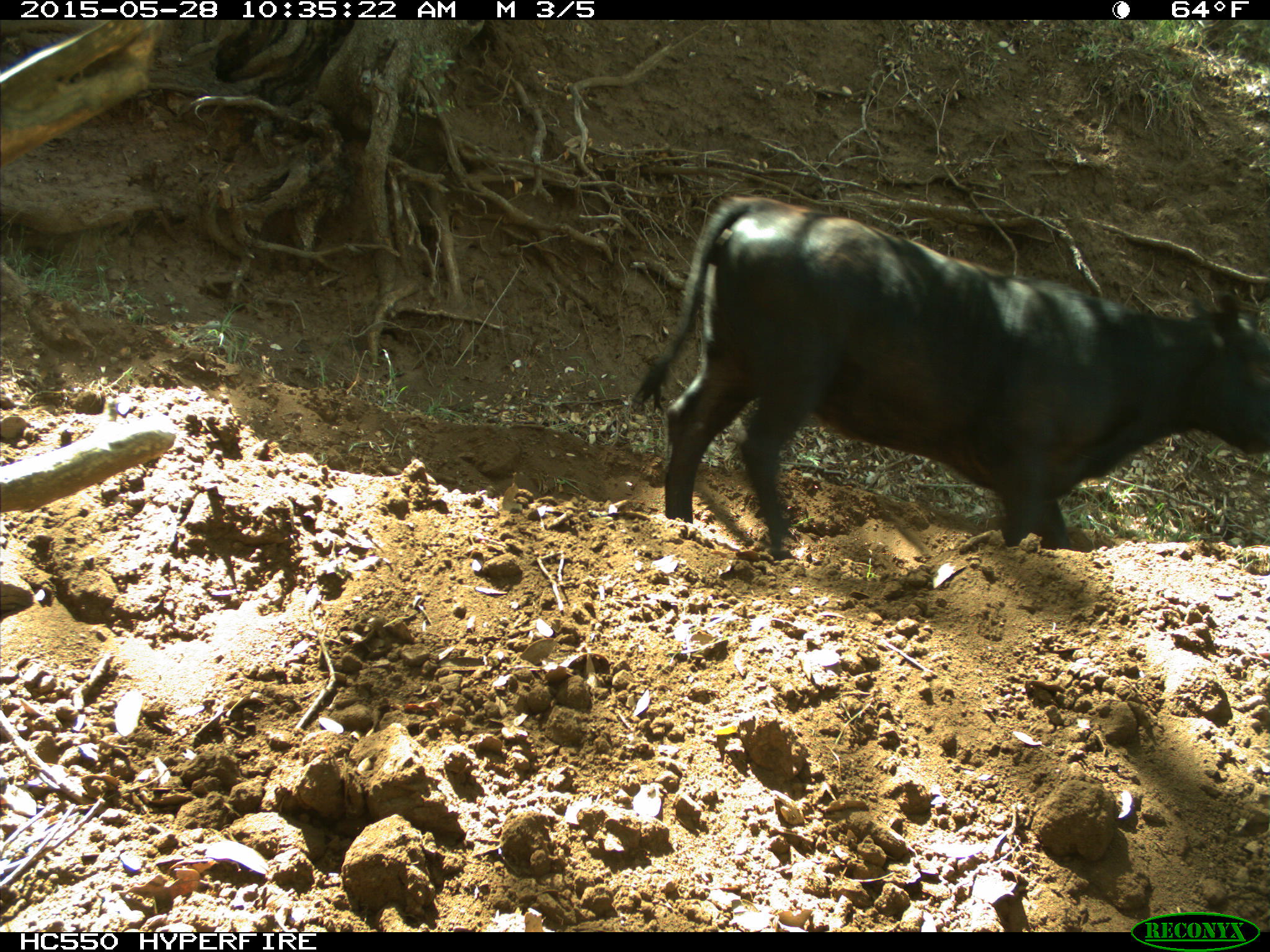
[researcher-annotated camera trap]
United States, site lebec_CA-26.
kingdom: Animalia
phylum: Chordata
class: Mammalia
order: Artiodactyla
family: Bovidae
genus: Bos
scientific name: Bos taurus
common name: domestic cow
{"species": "Bos taurus (domestic cow)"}